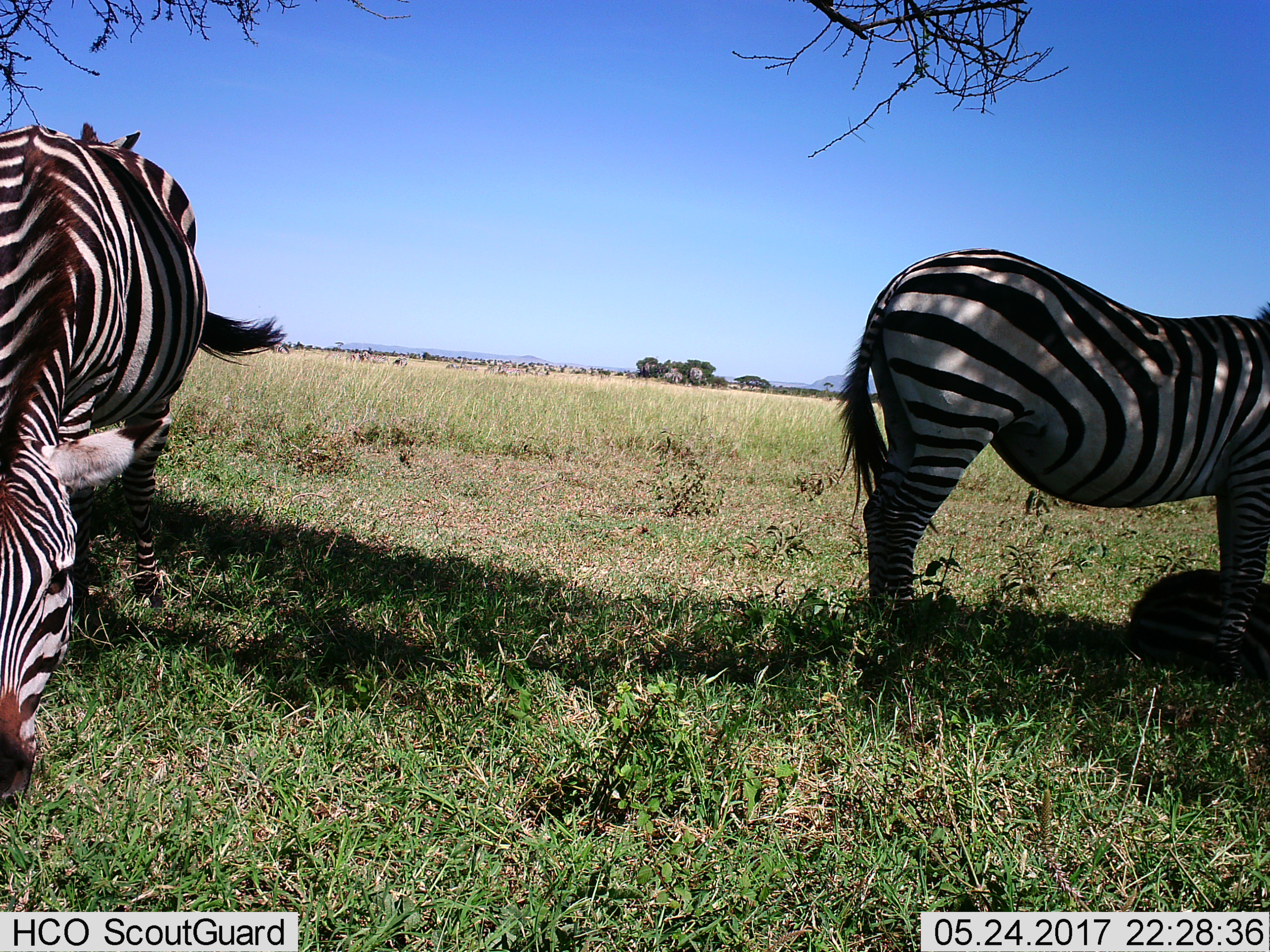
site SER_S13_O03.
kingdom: Animalia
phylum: Chordata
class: Mammalia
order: Perissodactyla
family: Equidae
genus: Equus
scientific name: Equus quagga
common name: plains zebra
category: zebraplains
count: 4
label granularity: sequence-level